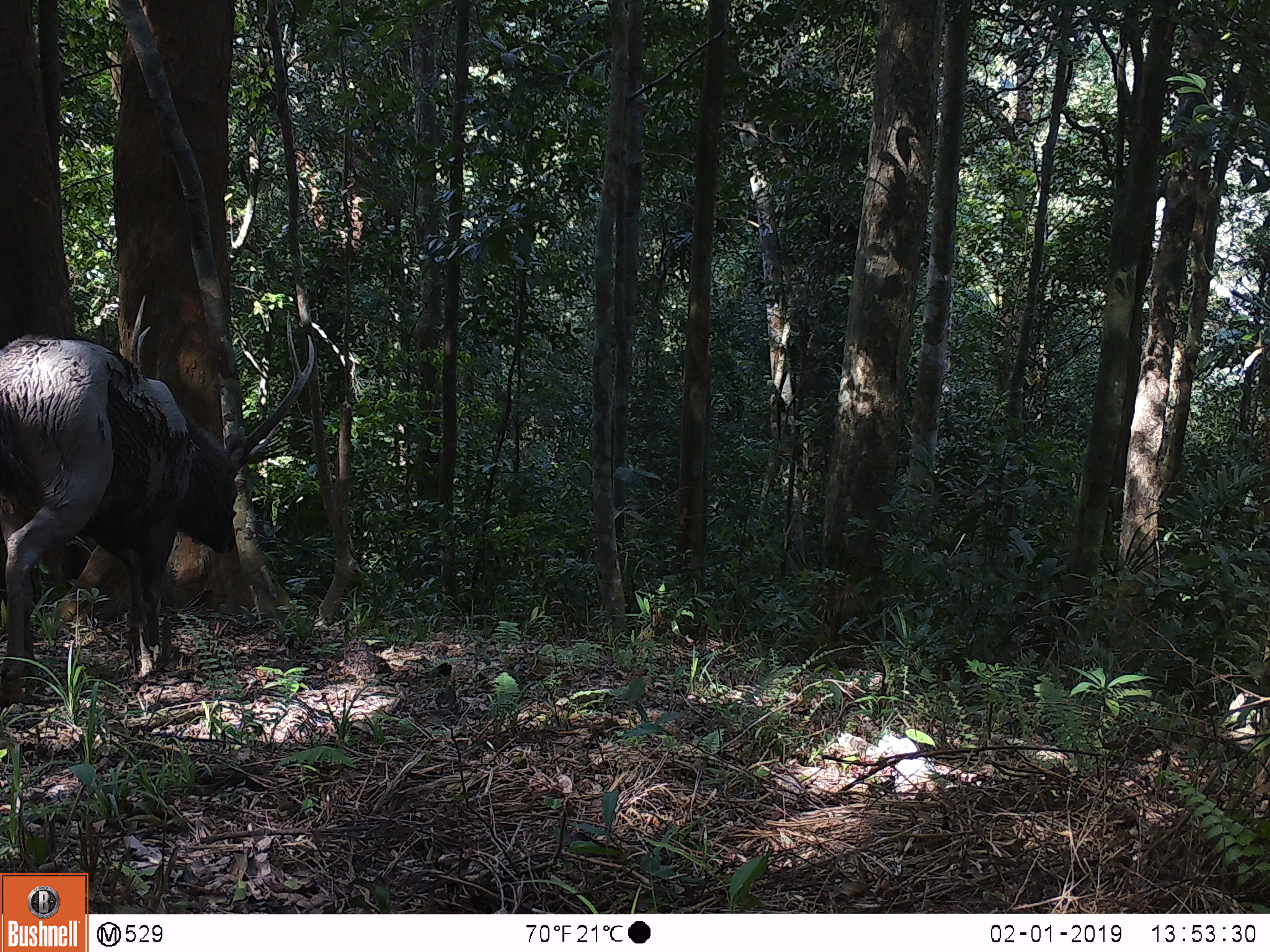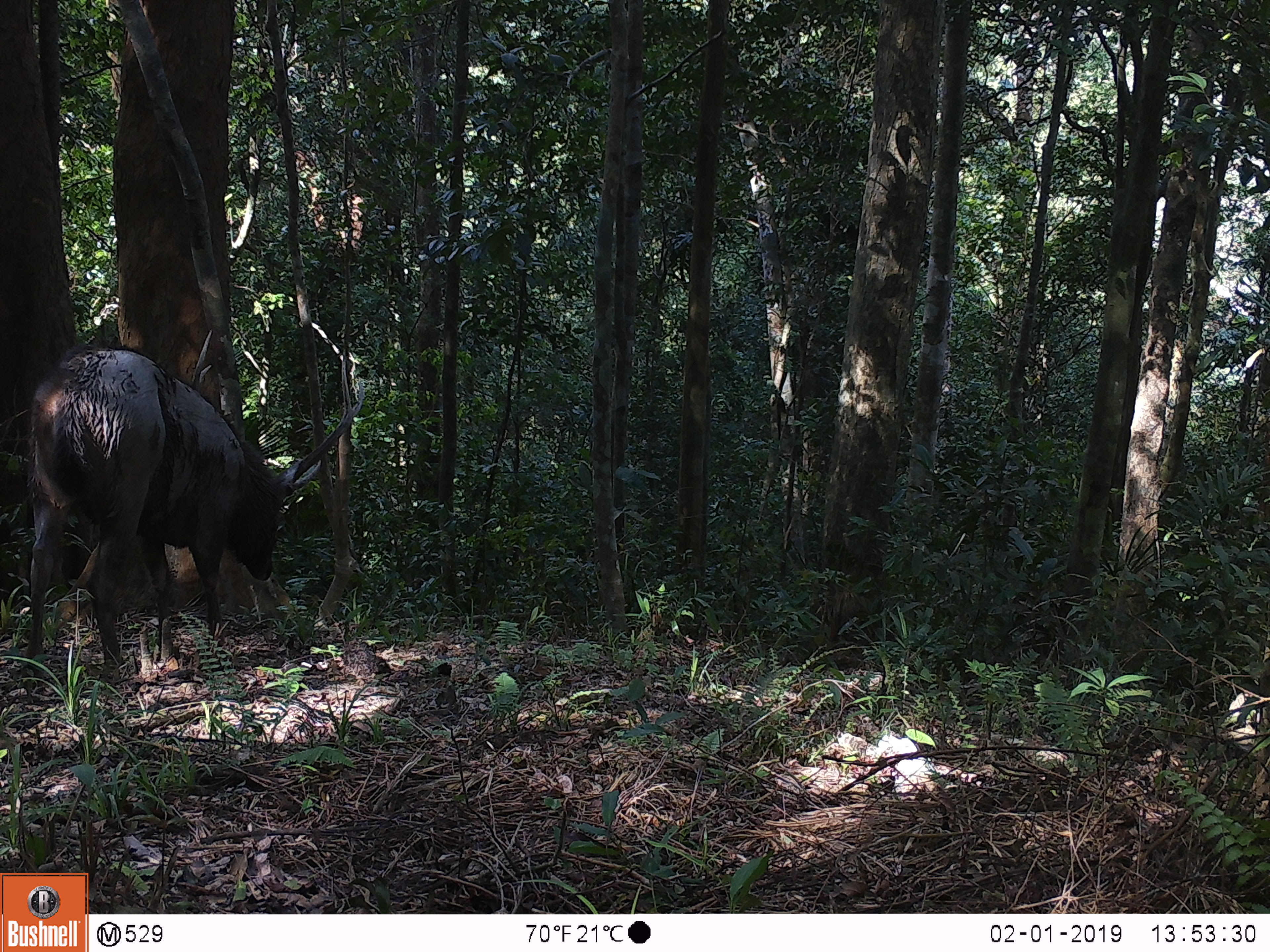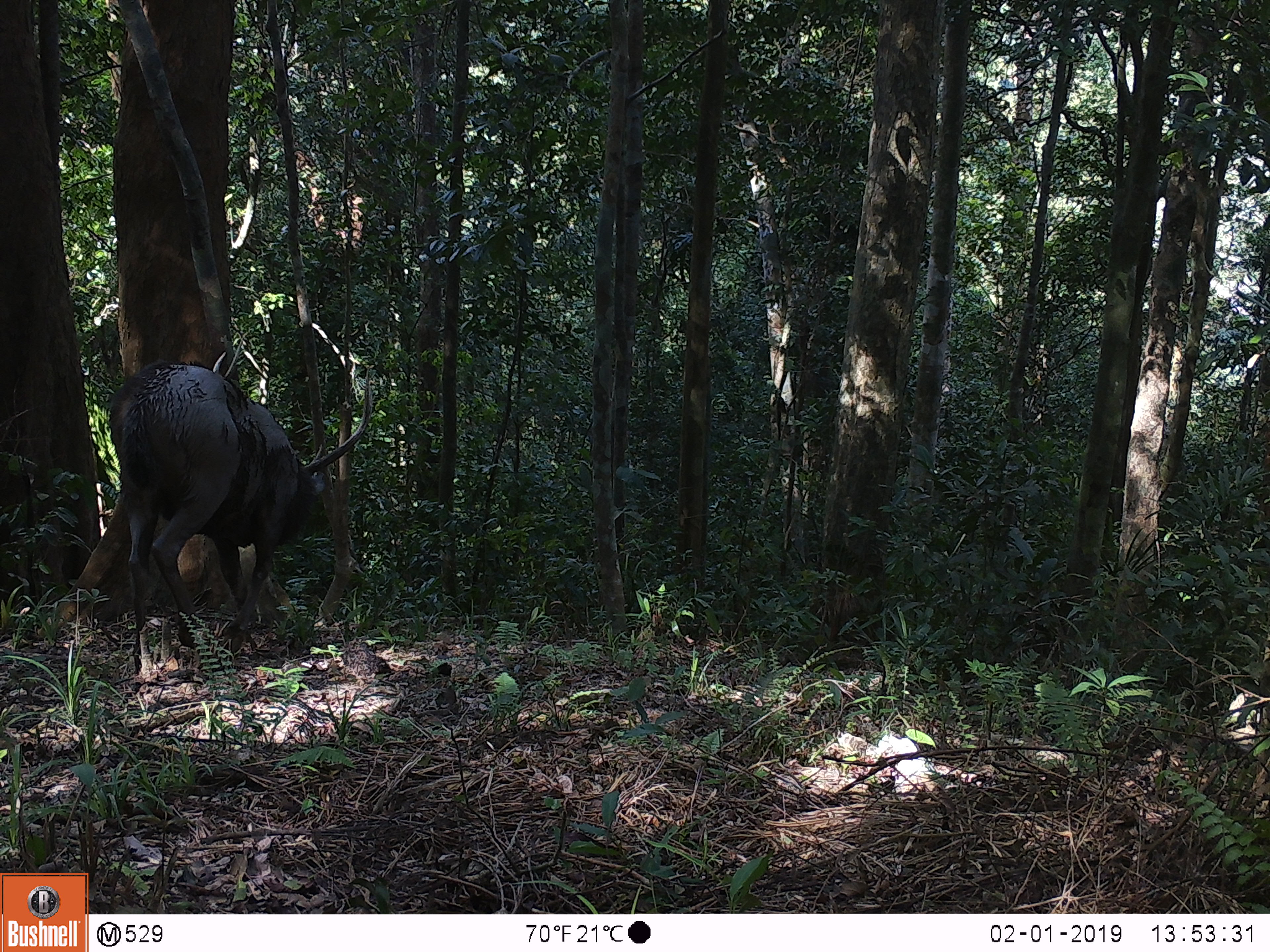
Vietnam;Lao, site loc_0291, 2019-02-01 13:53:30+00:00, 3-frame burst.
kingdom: Animalia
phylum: Chordata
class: Mammalia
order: Artiodactyla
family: Cervidae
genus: Rusa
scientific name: Rusa unicolor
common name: sambar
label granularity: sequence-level